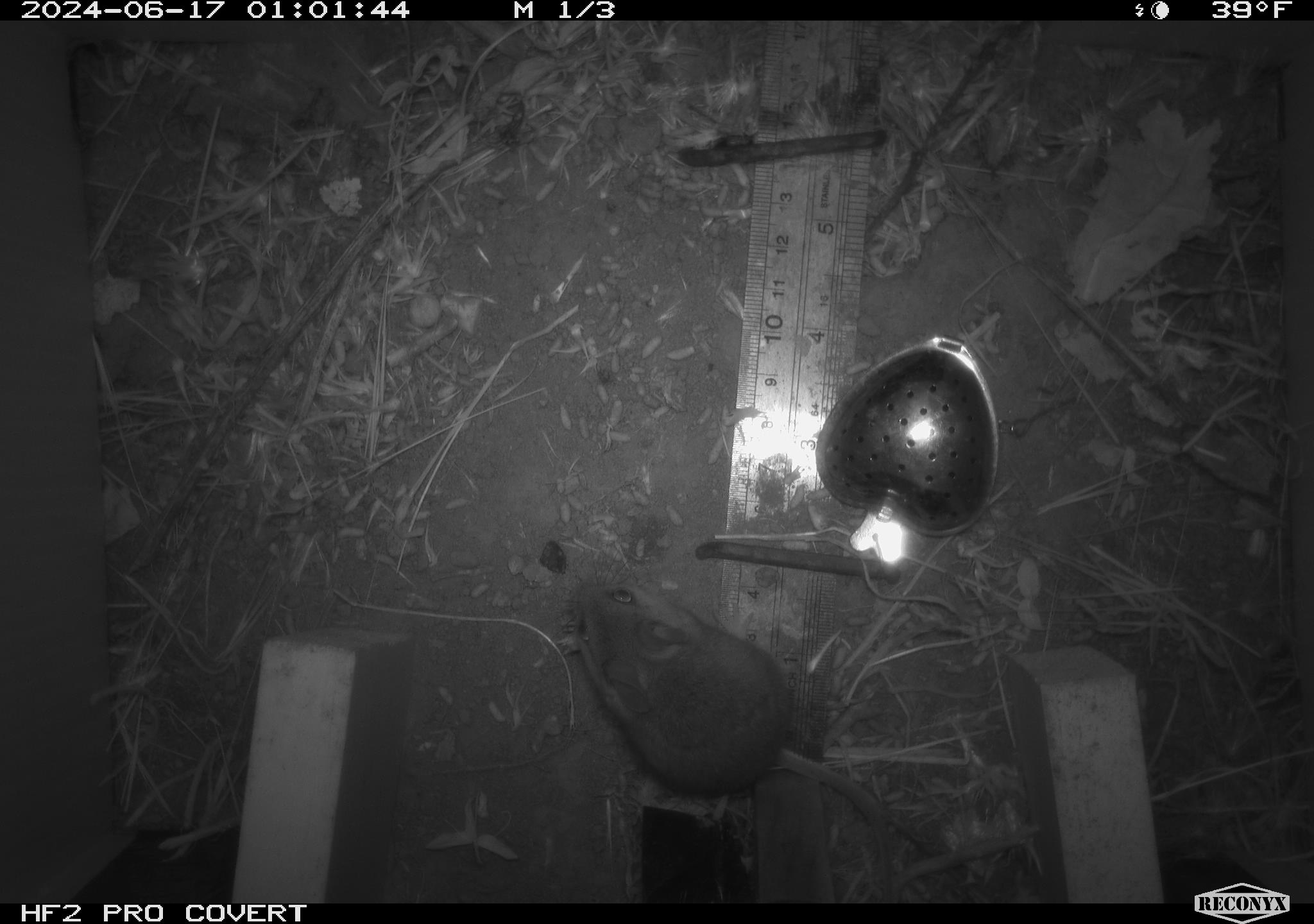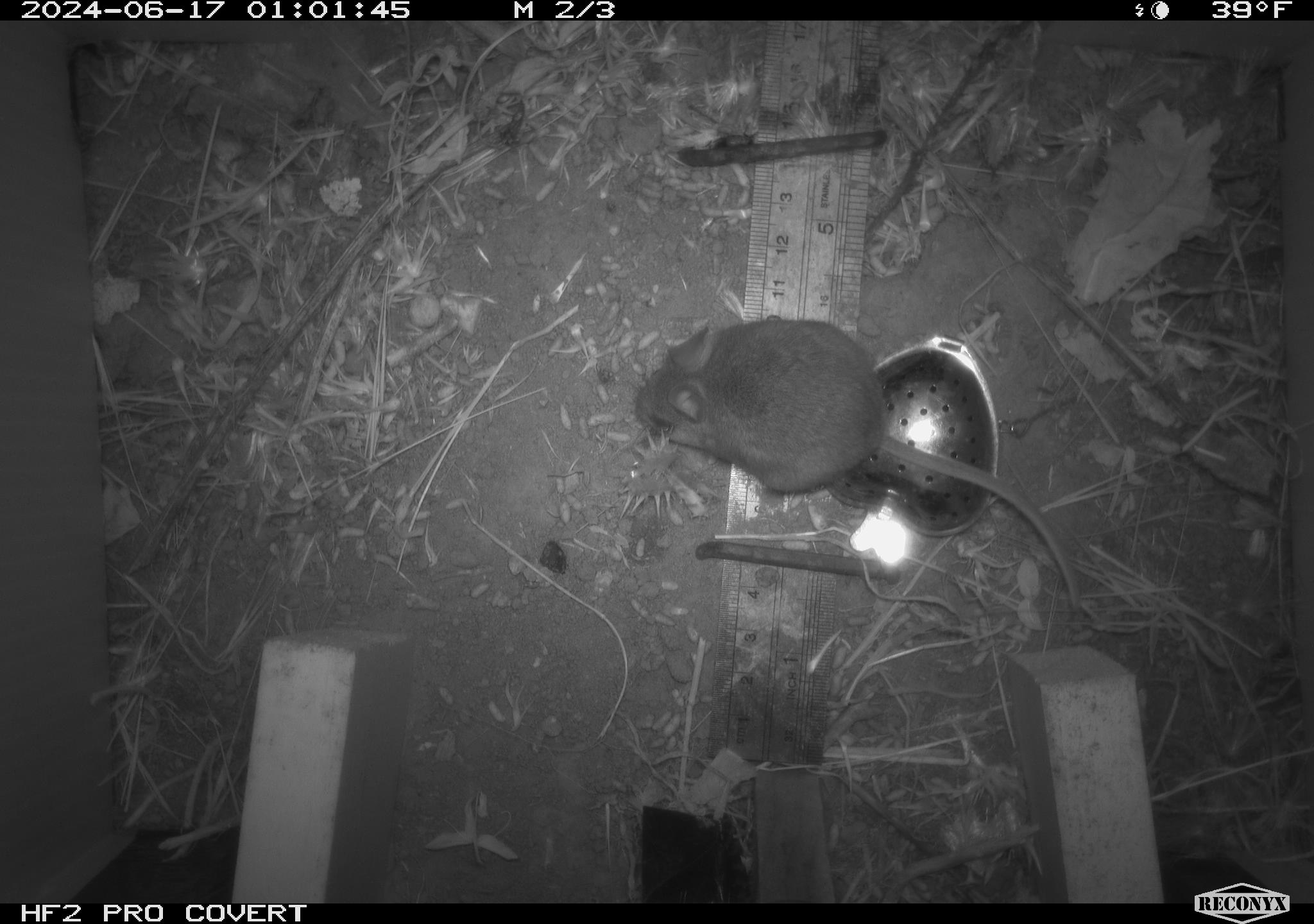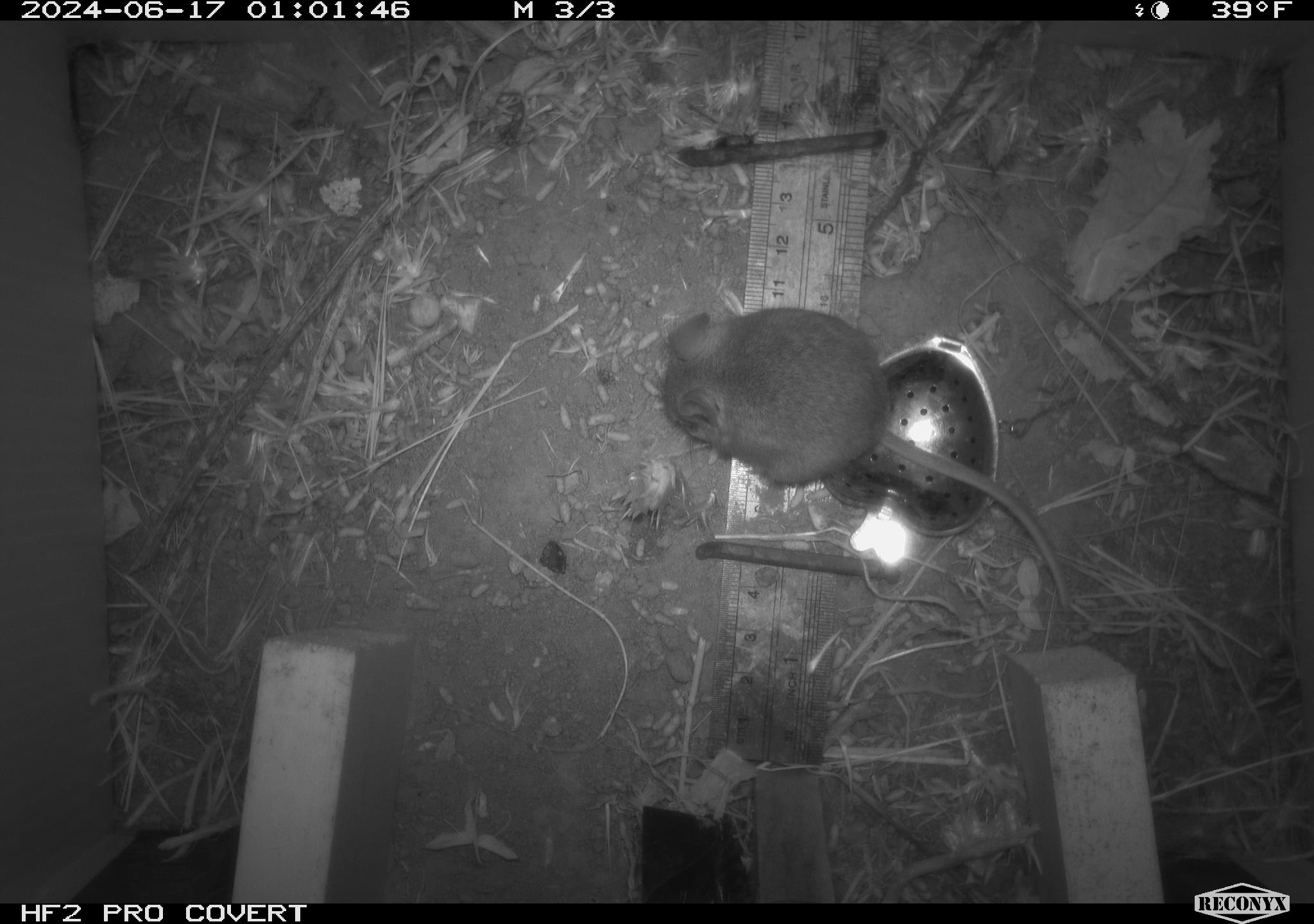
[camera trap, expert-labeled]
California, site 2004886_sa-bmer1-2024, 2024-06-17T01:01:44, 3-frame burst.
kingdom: Animalia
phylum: Chordata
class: Mammalia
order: Rodentia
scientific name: Rodentia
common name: mouse species